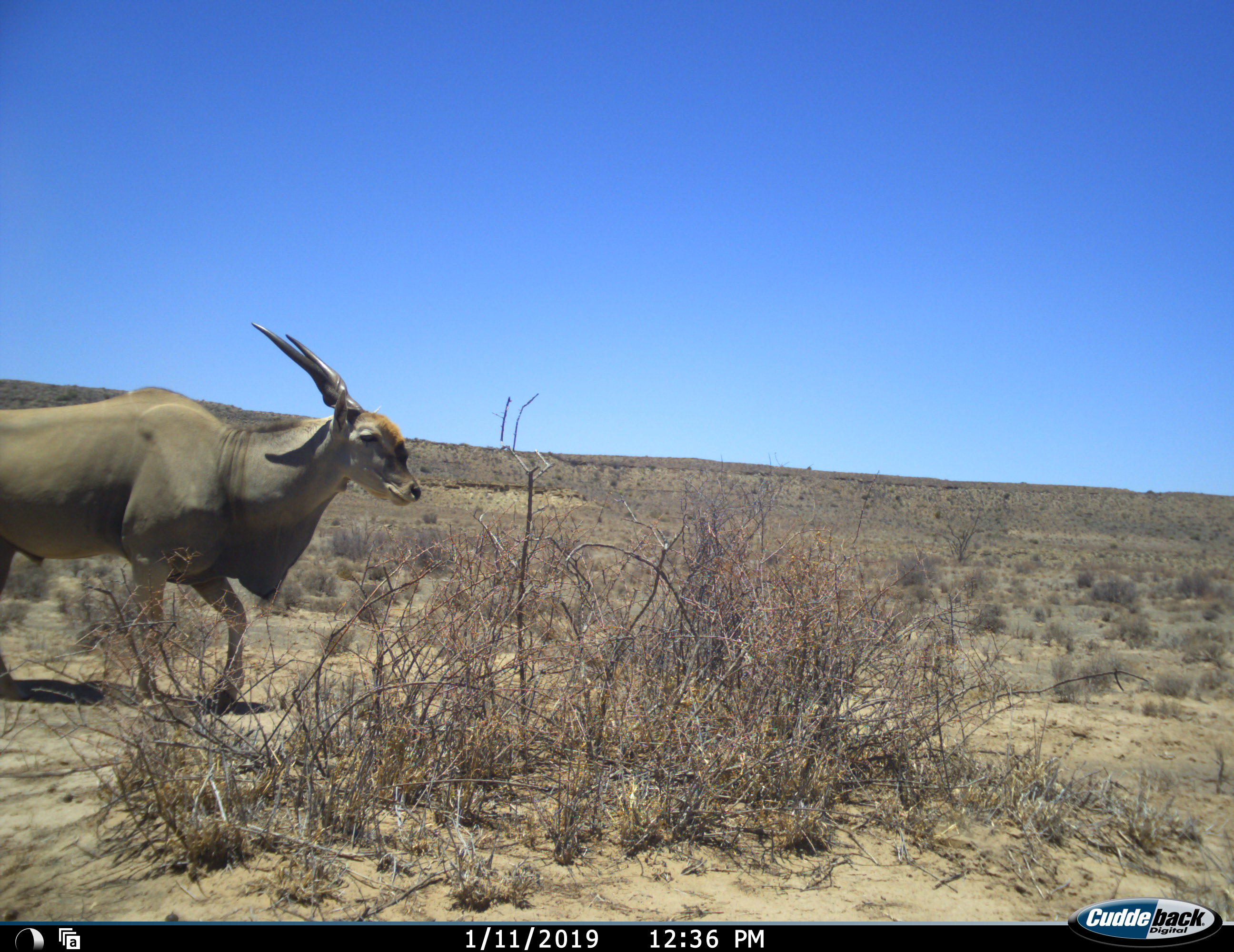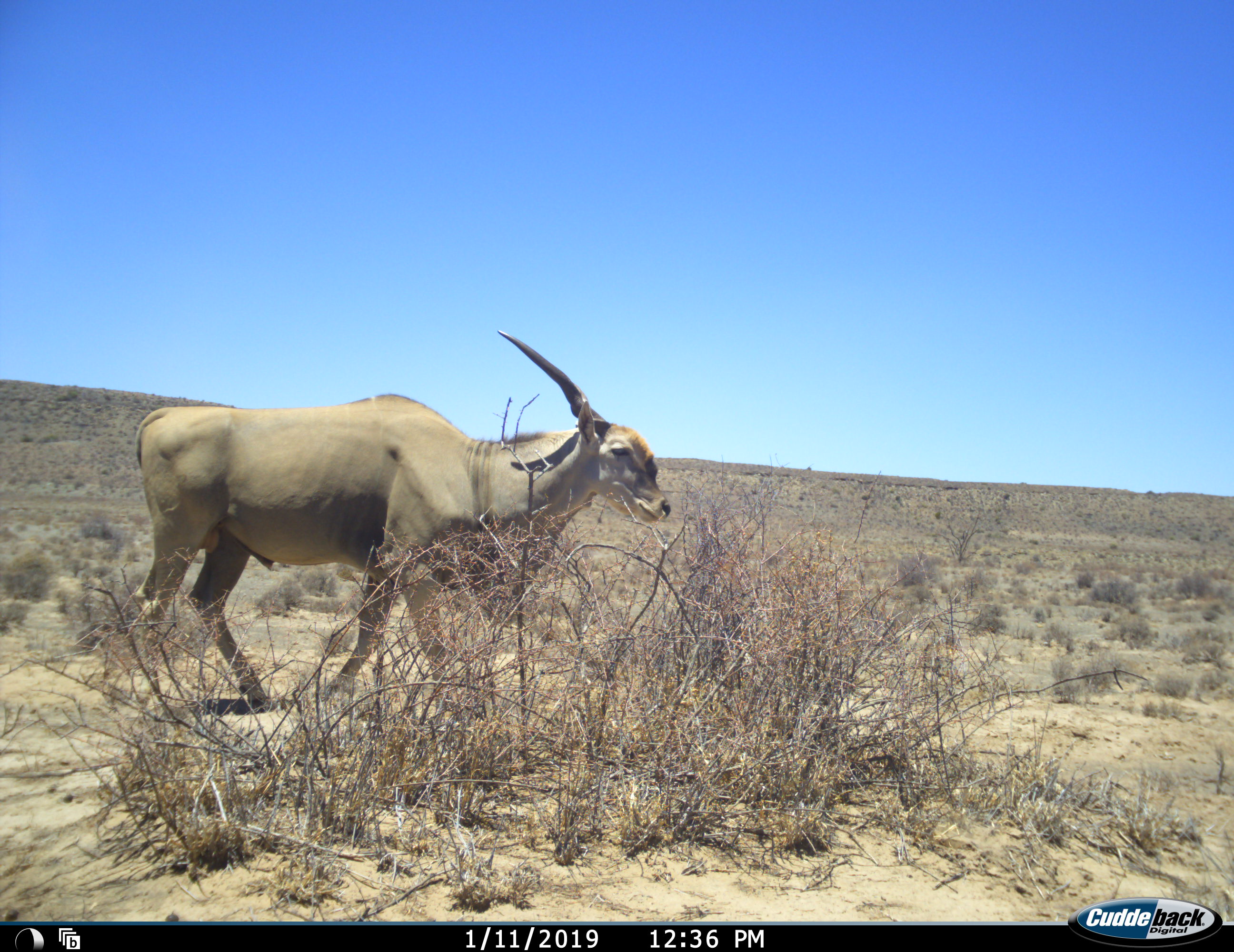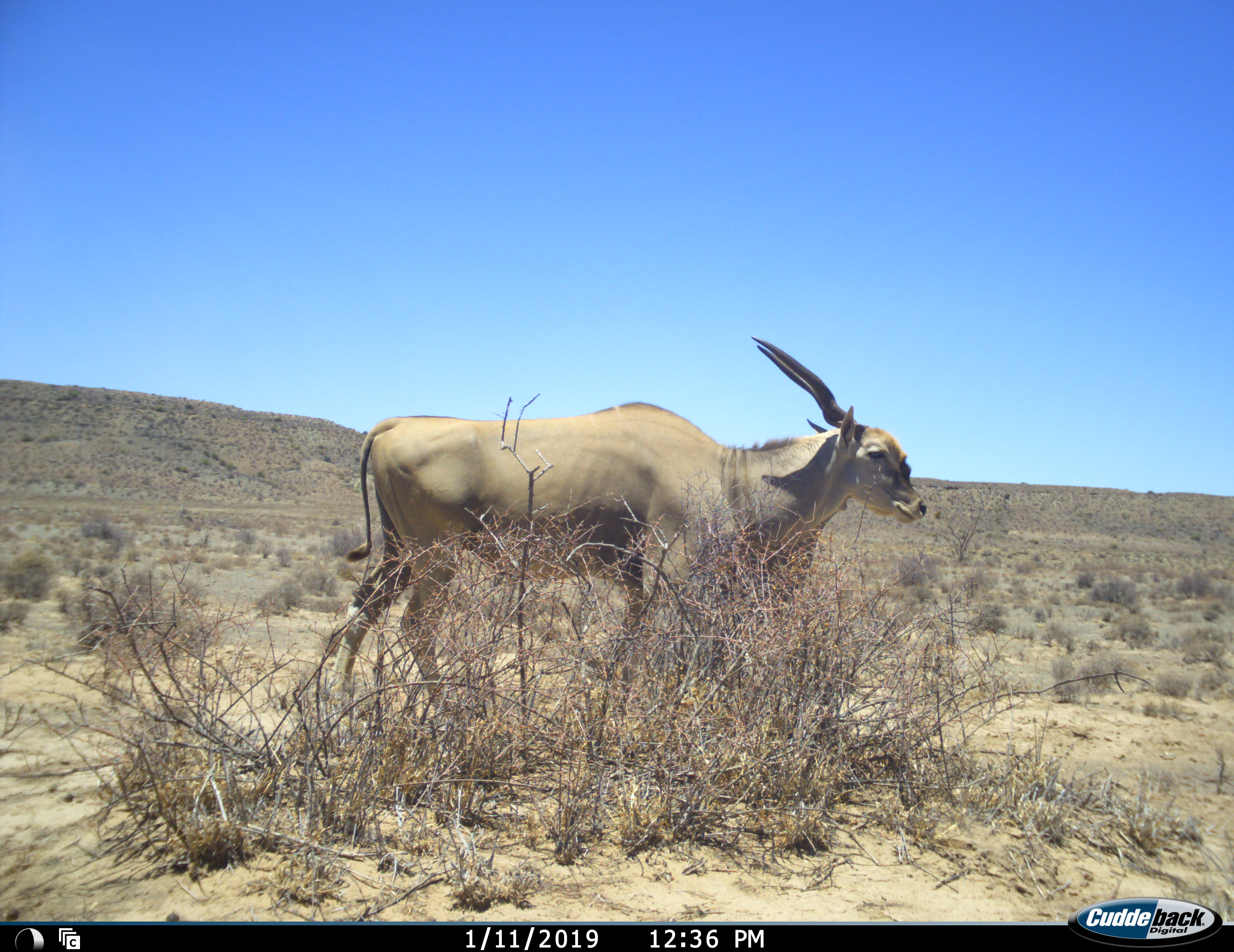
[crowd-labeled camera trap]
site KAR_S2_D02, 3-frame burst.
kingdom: Animalia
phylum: Chordata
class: Mammalia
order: Artiodactyla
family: Bovidae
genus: Tragelaphus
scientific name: Tragelaphus oryx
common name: eland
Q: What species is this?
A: Eland (Tragelaphus oryx).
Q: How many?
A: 1.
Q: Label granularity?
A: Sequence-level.